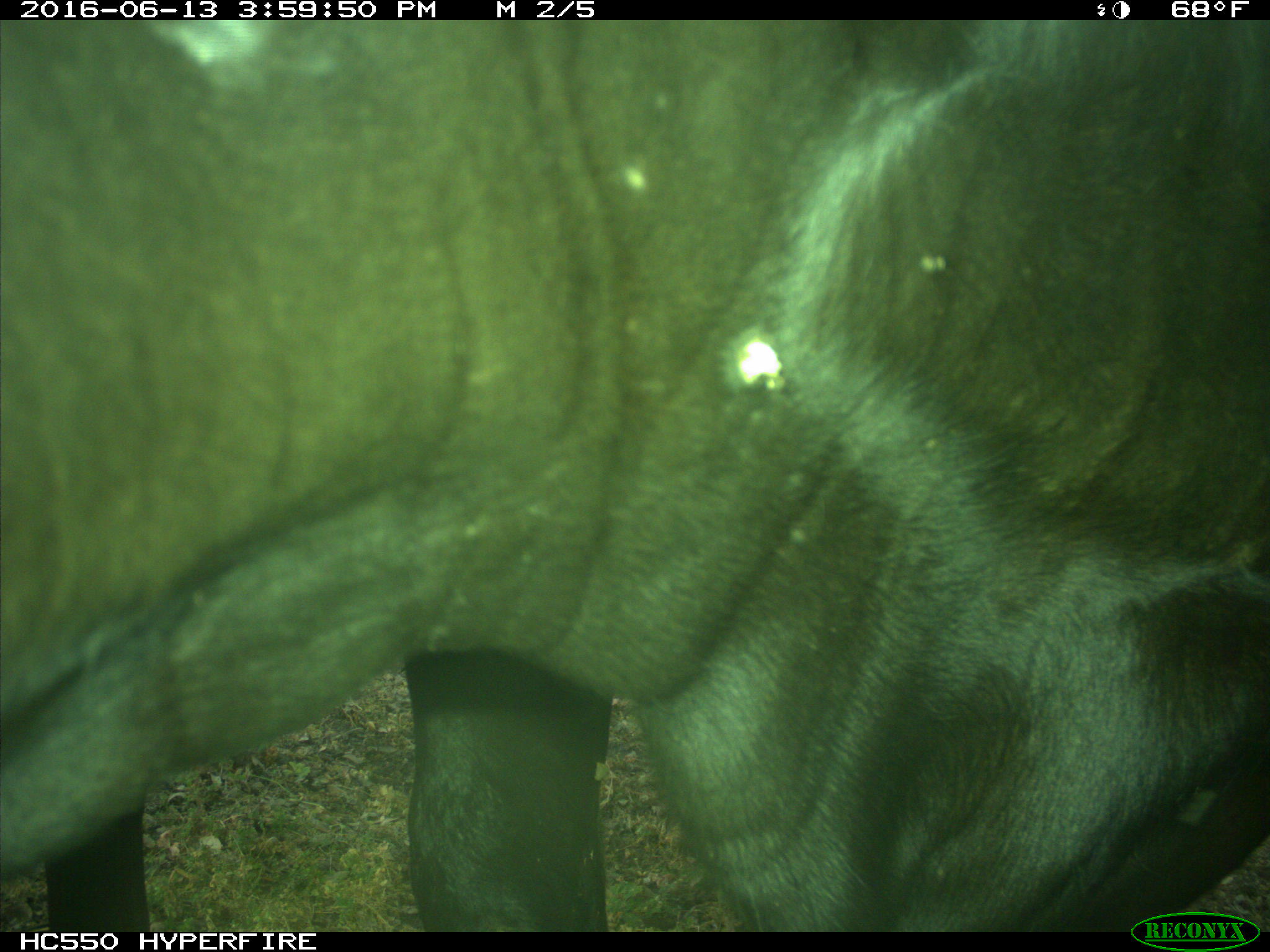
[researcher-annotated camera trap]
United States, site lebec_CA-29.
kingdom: Animalia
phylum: Chordata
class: Mammalia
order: Artiodactyla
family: Bovidae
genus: Bos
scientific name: Bos taurus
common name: domestic cow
Bos taurus (domestic cow).